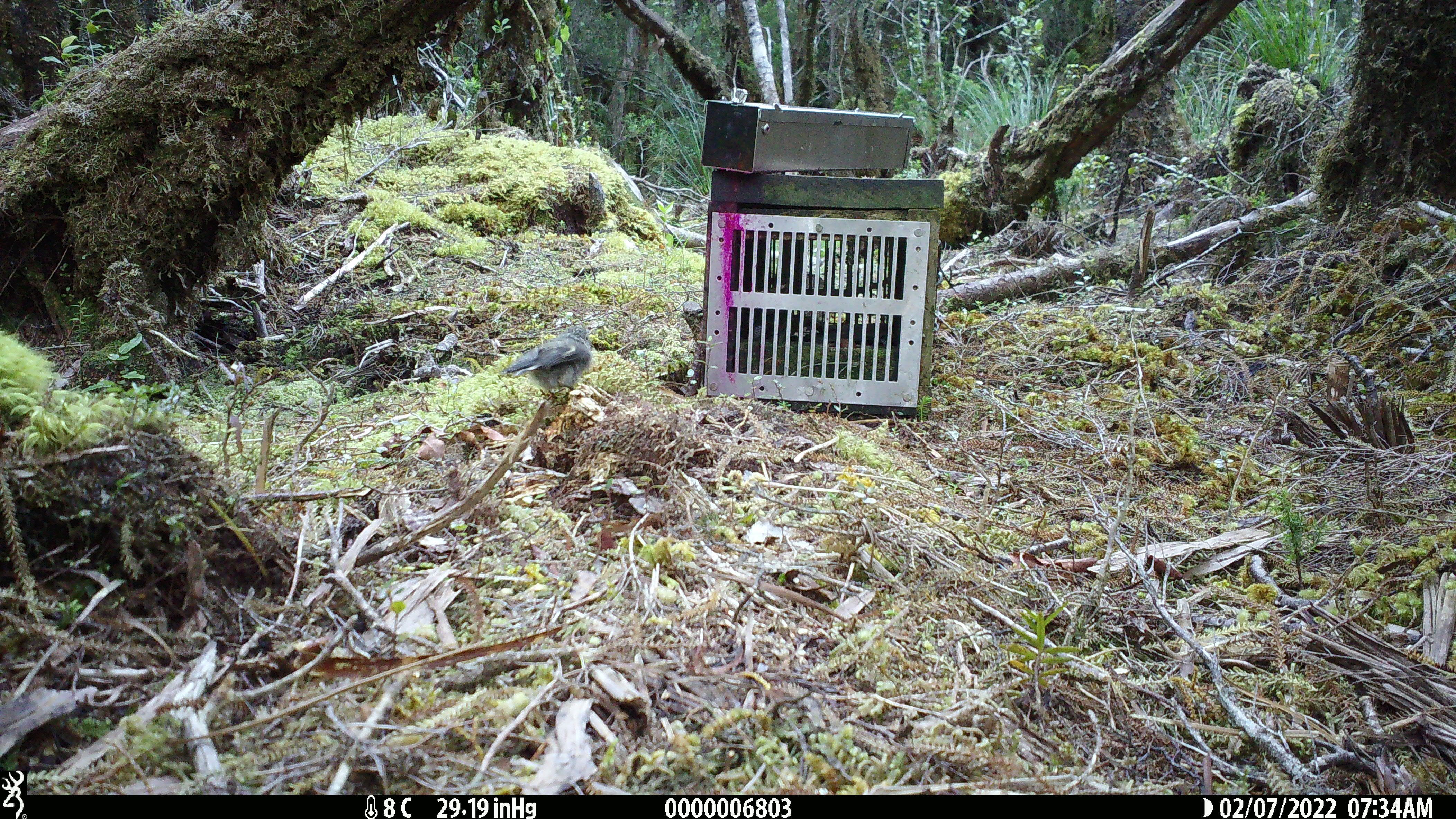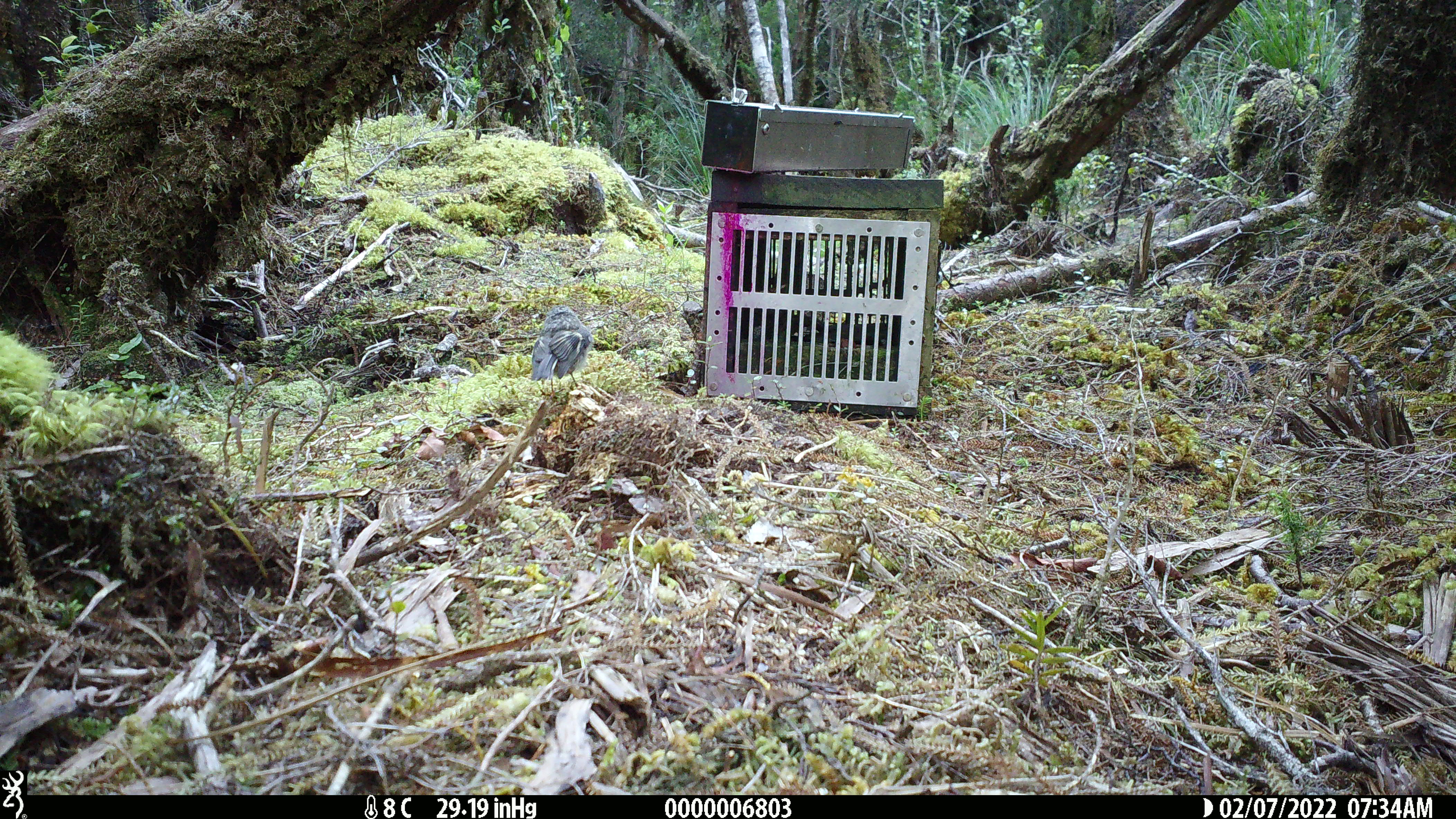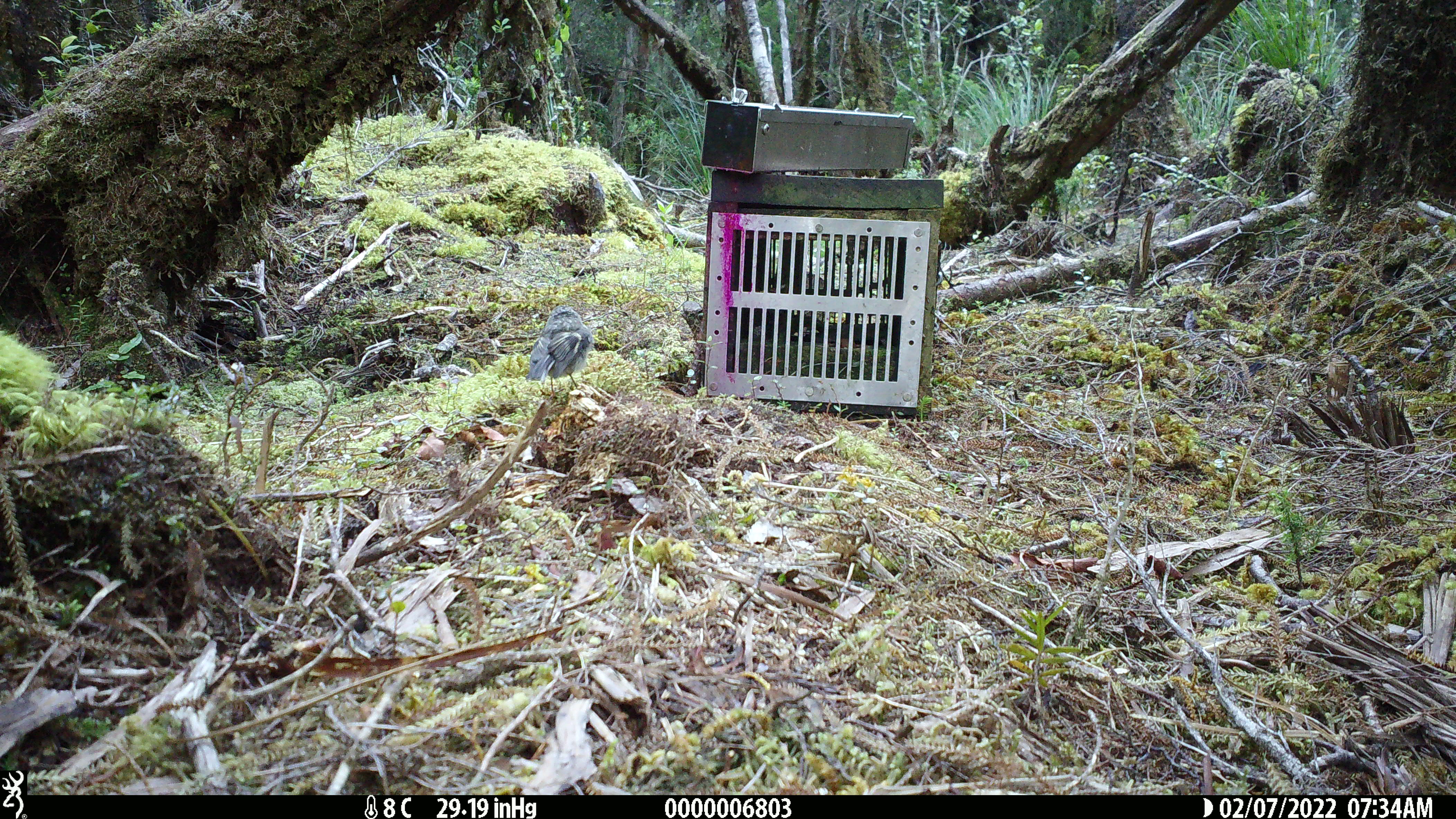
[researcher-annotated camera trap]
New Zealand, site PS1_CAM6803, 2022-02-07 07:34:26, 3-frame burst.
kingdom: Animalia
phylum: Chordata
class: Aves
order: Passeriformes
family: Petroicidae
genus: Petroica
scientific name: Petroica macrocephala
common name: tomtit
Tomtit (Petroica macrocephala).